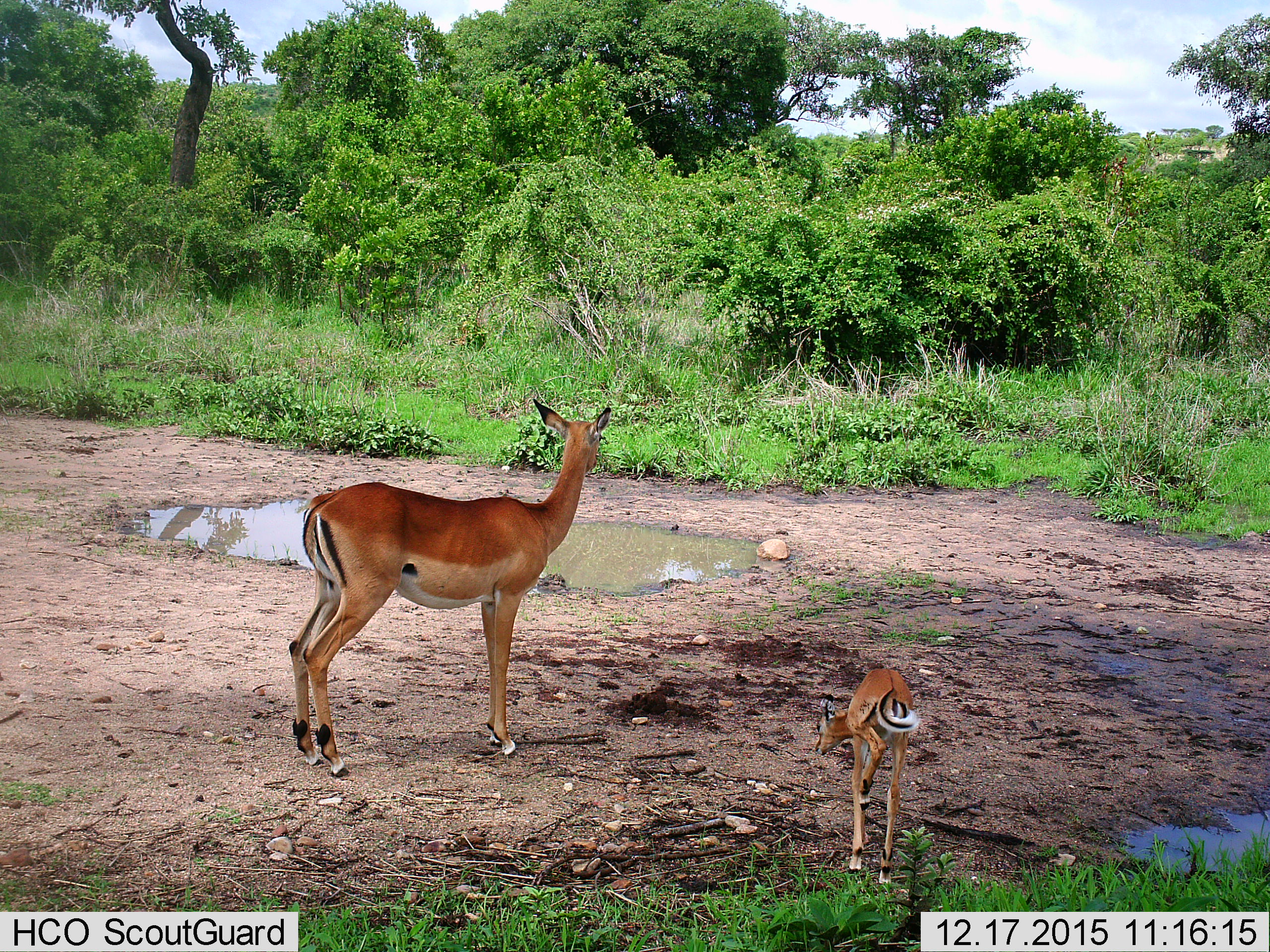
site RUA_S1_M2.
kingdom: Animalia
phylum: Chordata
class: Mammalia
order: Artiodactyla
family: Bovidae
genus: Aepyceros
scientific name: Aepyceros melampus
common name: impala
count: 2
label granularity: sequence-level